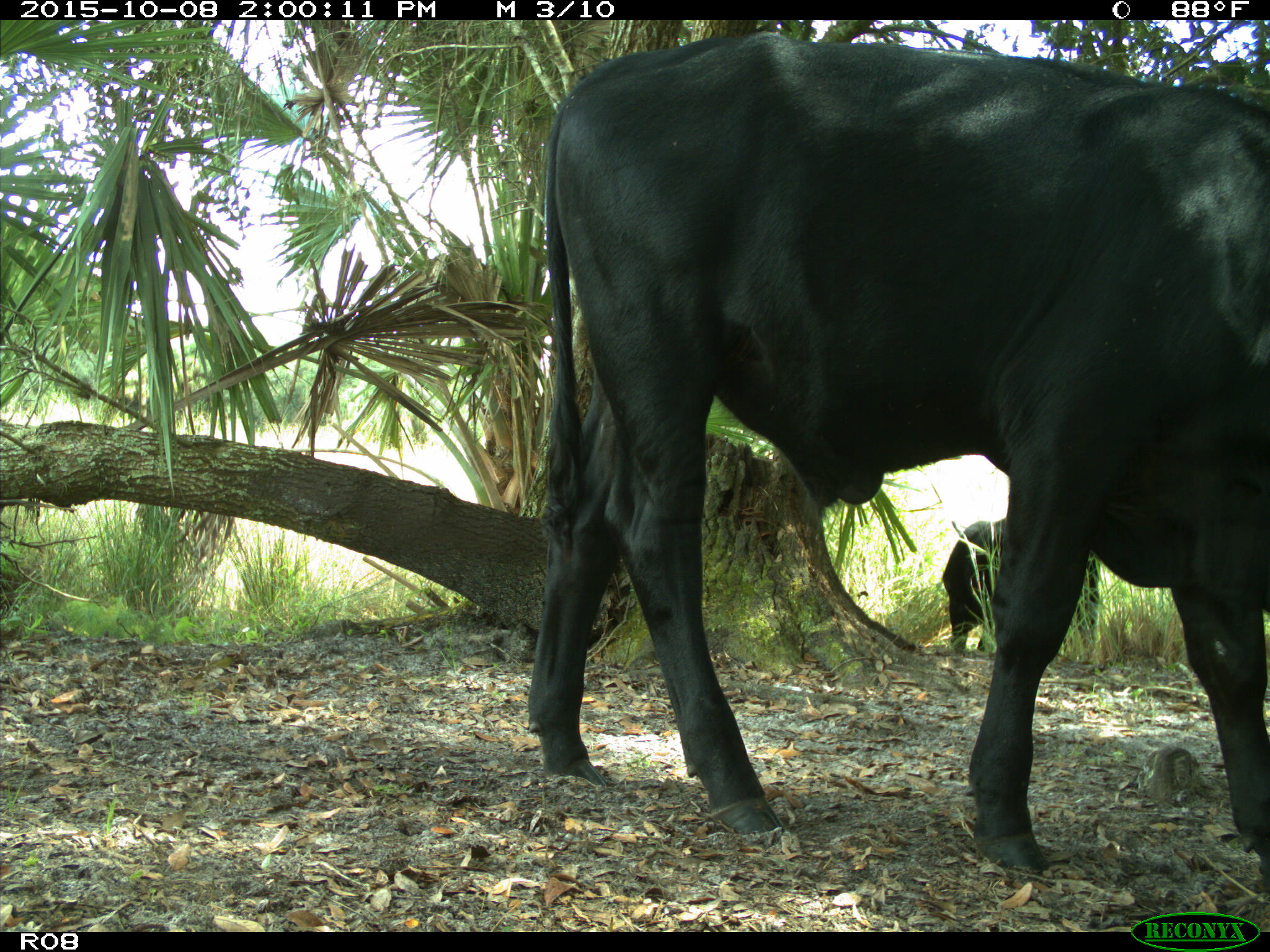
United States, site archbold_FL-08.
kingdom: Animalia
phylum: Chordata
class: Mammalia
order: Artiodactyla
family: Bovidae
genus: Bos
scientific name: Bos taurus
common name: domestic cow